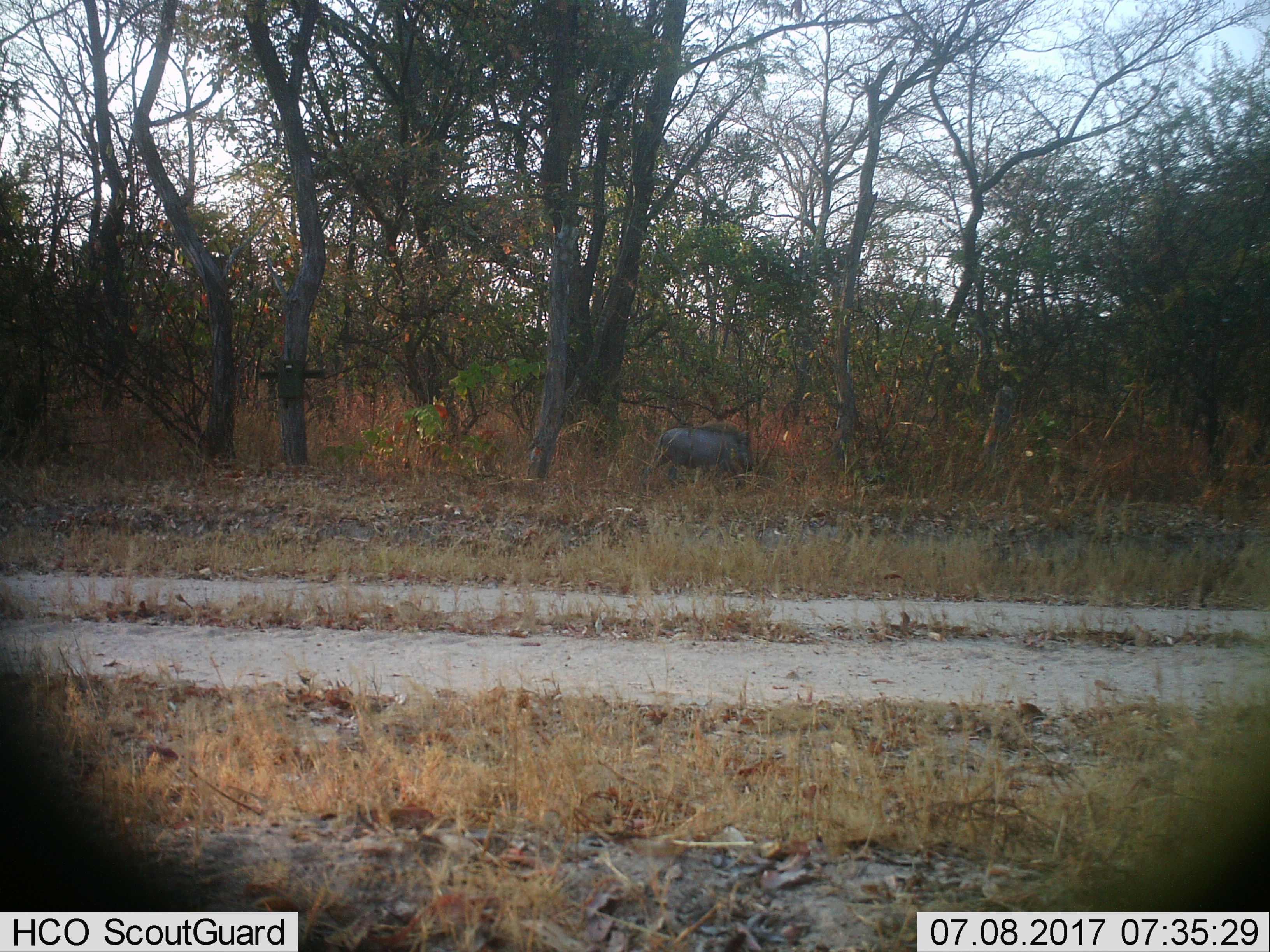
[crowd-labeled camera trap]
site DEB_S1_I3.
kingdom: Animalia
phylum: Chordata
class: Mammalia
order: Artiodactyla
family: Suidae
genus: Phacochoerus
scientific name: Phacochoerus africanus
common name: warthog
Warthog (Phacochoerus africanus), count 1. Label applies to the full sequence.